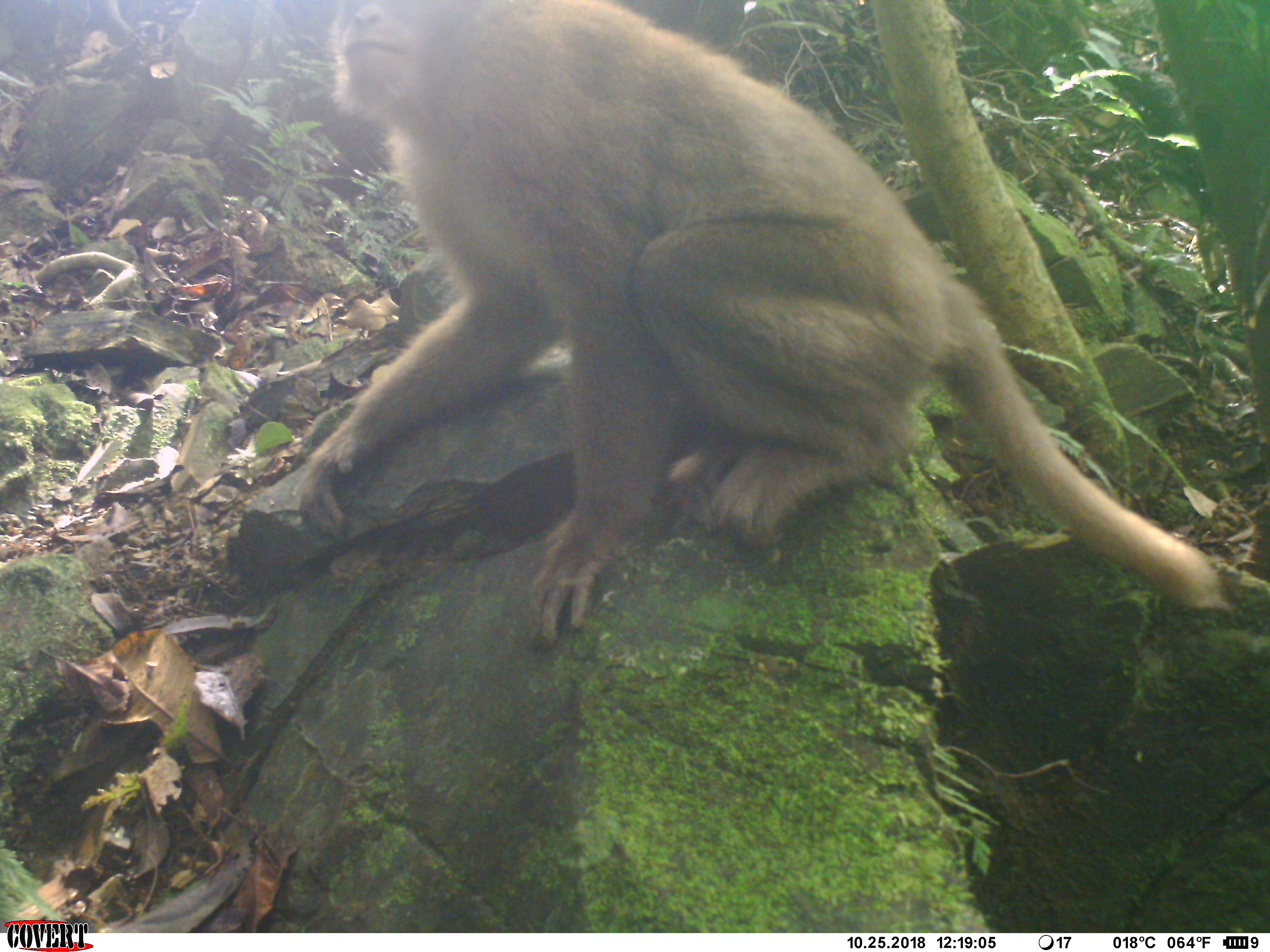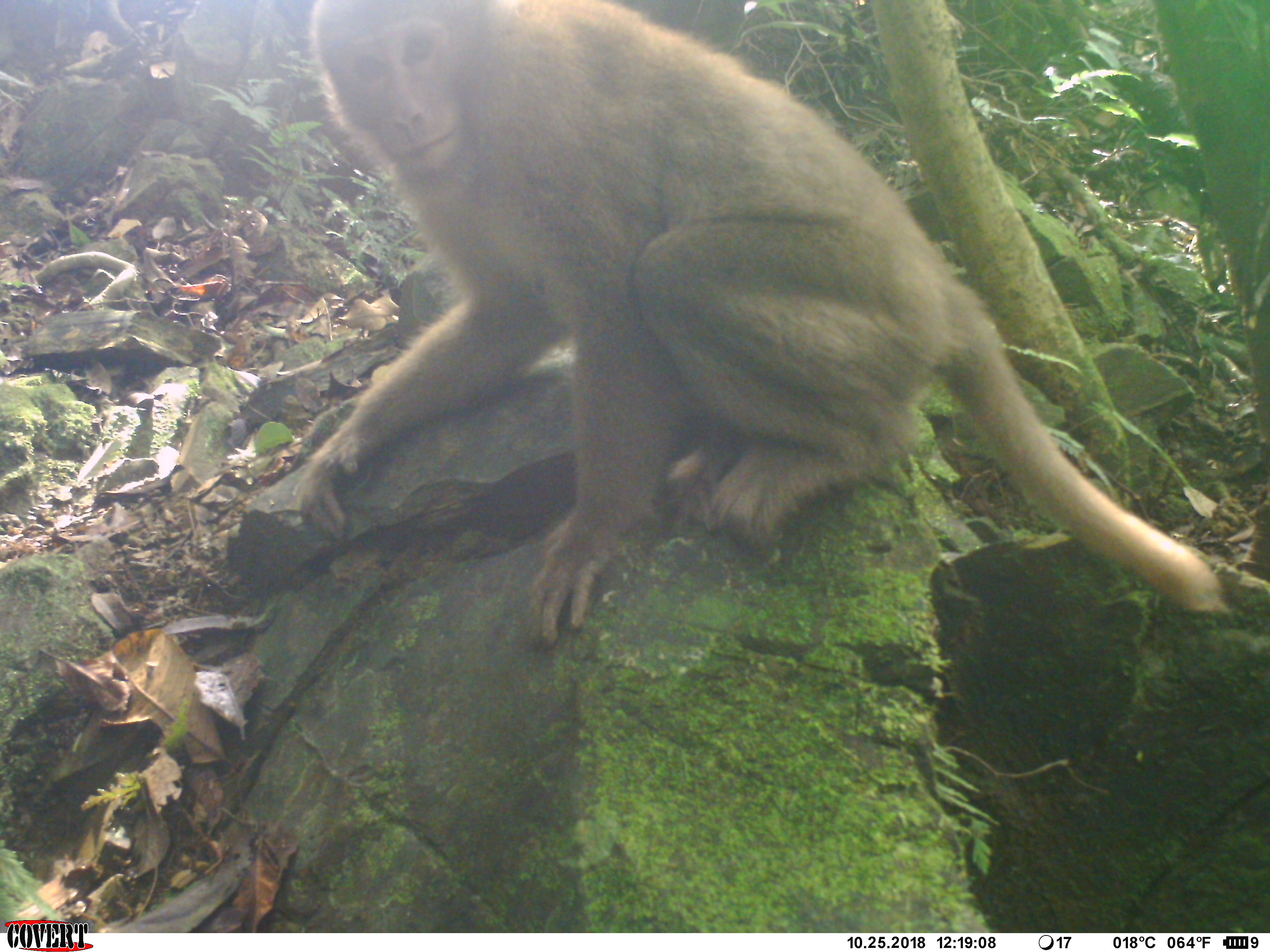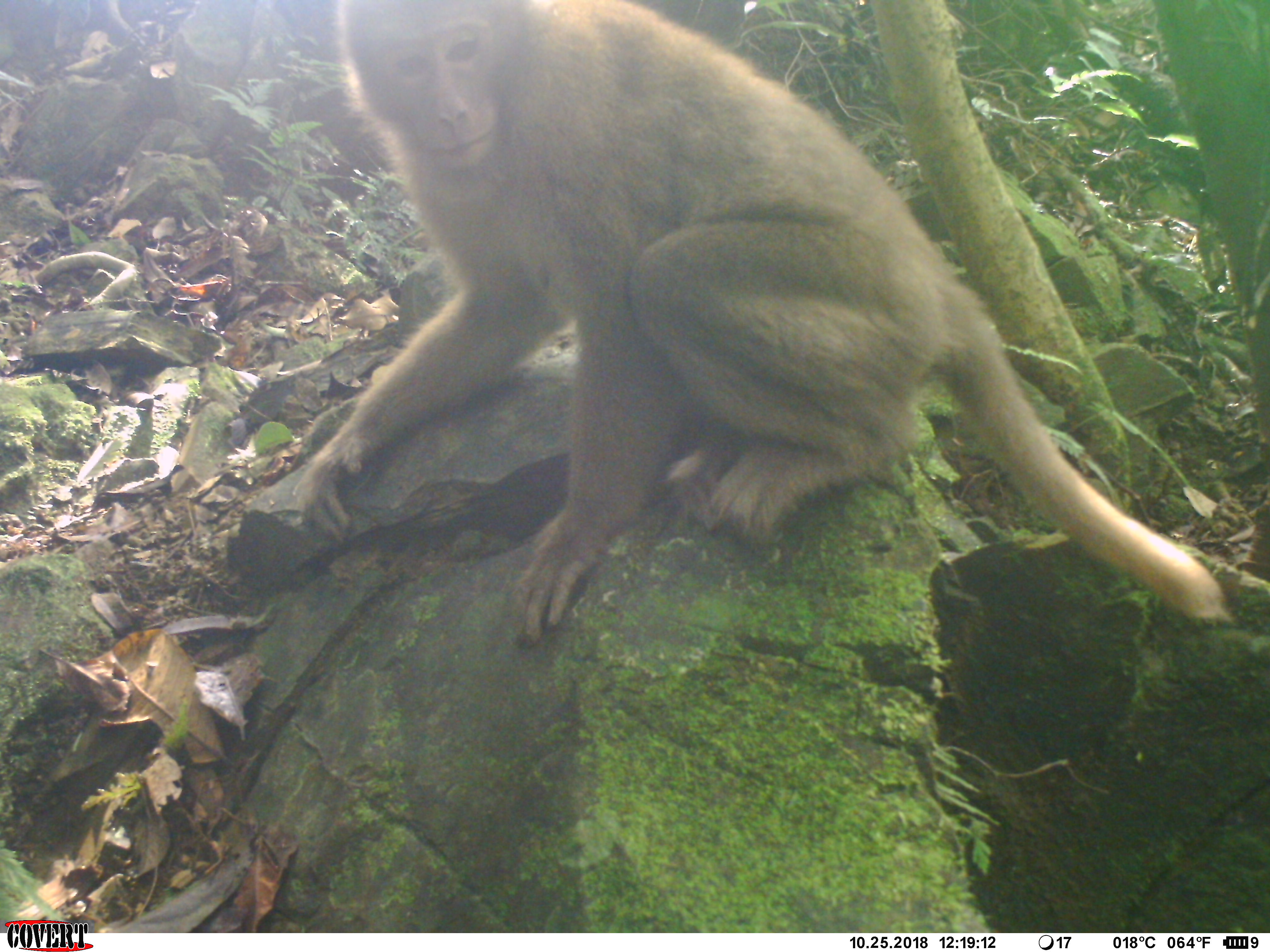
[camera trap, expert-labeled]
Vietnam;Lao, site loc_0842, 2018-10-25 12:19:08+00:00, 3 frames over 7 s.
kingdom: Animalia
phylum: Chordata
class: Mammalia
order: Primates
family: Cercopithecidae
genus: Macaca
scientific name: Macaca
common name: macaque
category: macaque not stump tailed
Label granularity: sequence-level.